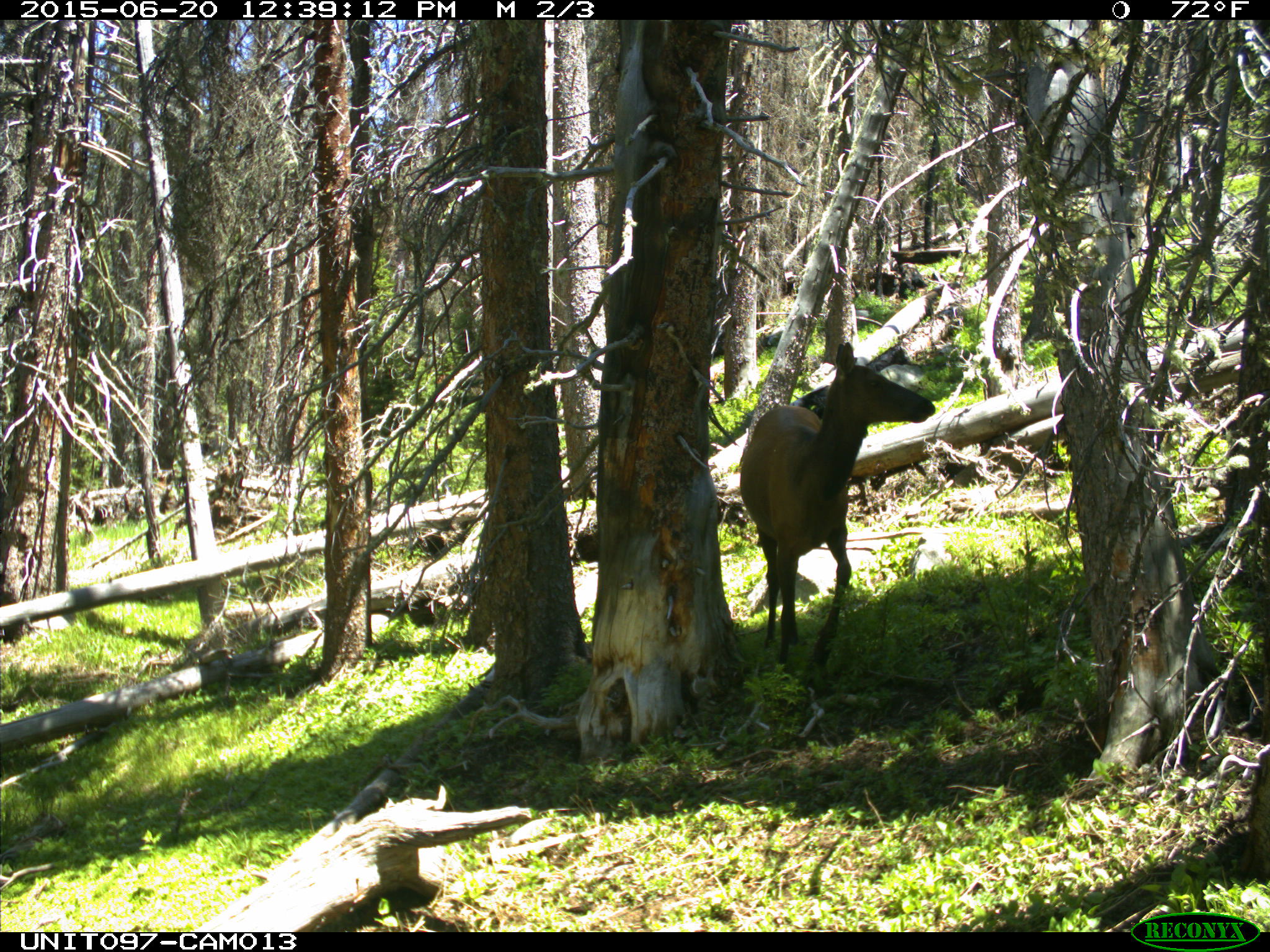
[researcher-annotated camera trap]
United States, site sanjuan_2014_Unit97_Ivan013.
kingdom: Animalia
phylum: Chordata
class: Mammalia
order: Artiodactyla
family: Cervidae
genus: Cervus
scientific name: Cervus elaphus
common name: red deer